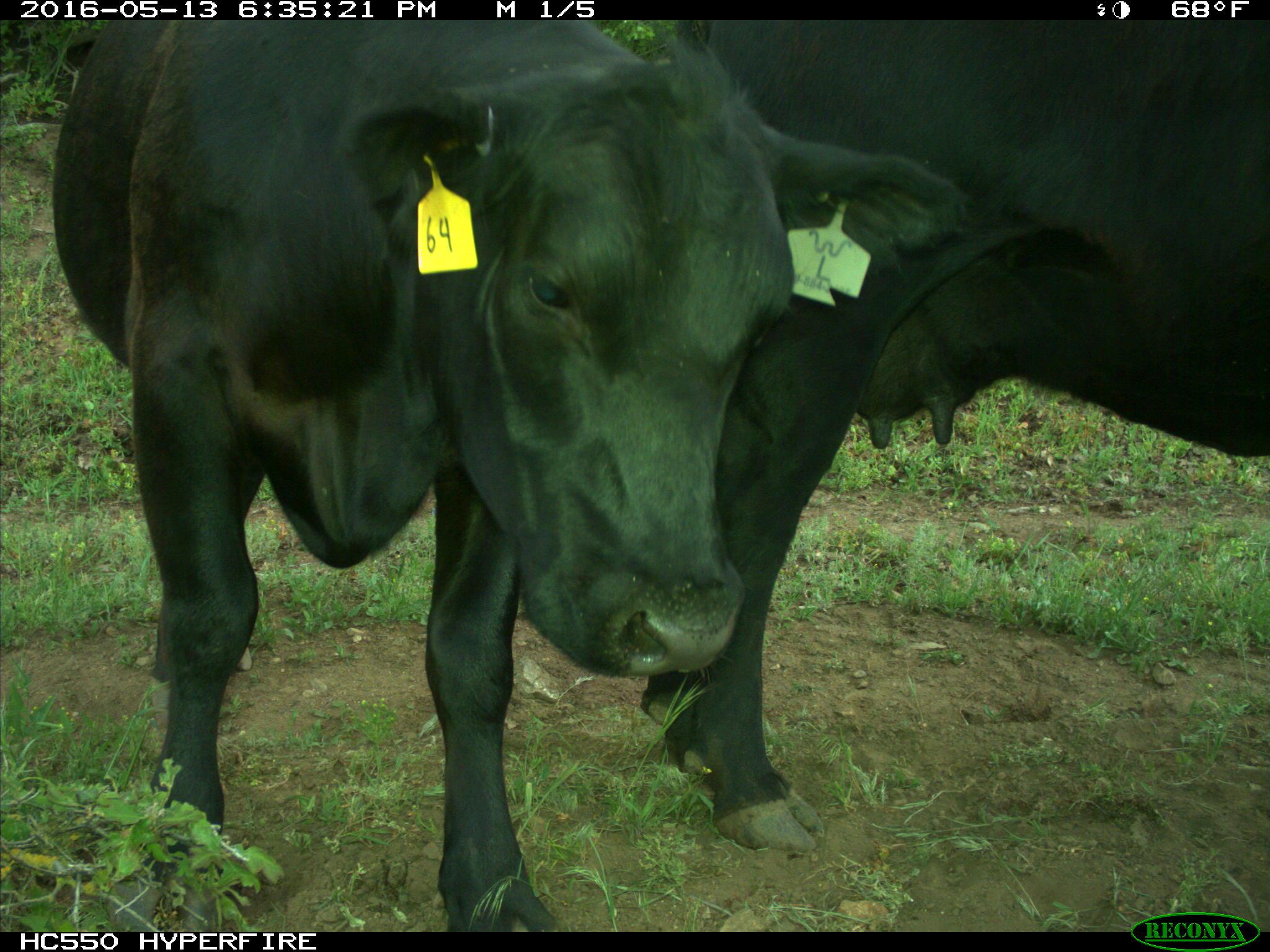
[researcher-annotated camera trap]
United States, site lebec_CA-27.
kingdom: Animalia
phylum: Chordata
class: Mammalia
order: Artiodactyla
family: Bovidae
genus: Bos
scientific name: Bos taurus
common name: domestic cow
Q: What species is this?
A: Bos taurus (domestic cow).